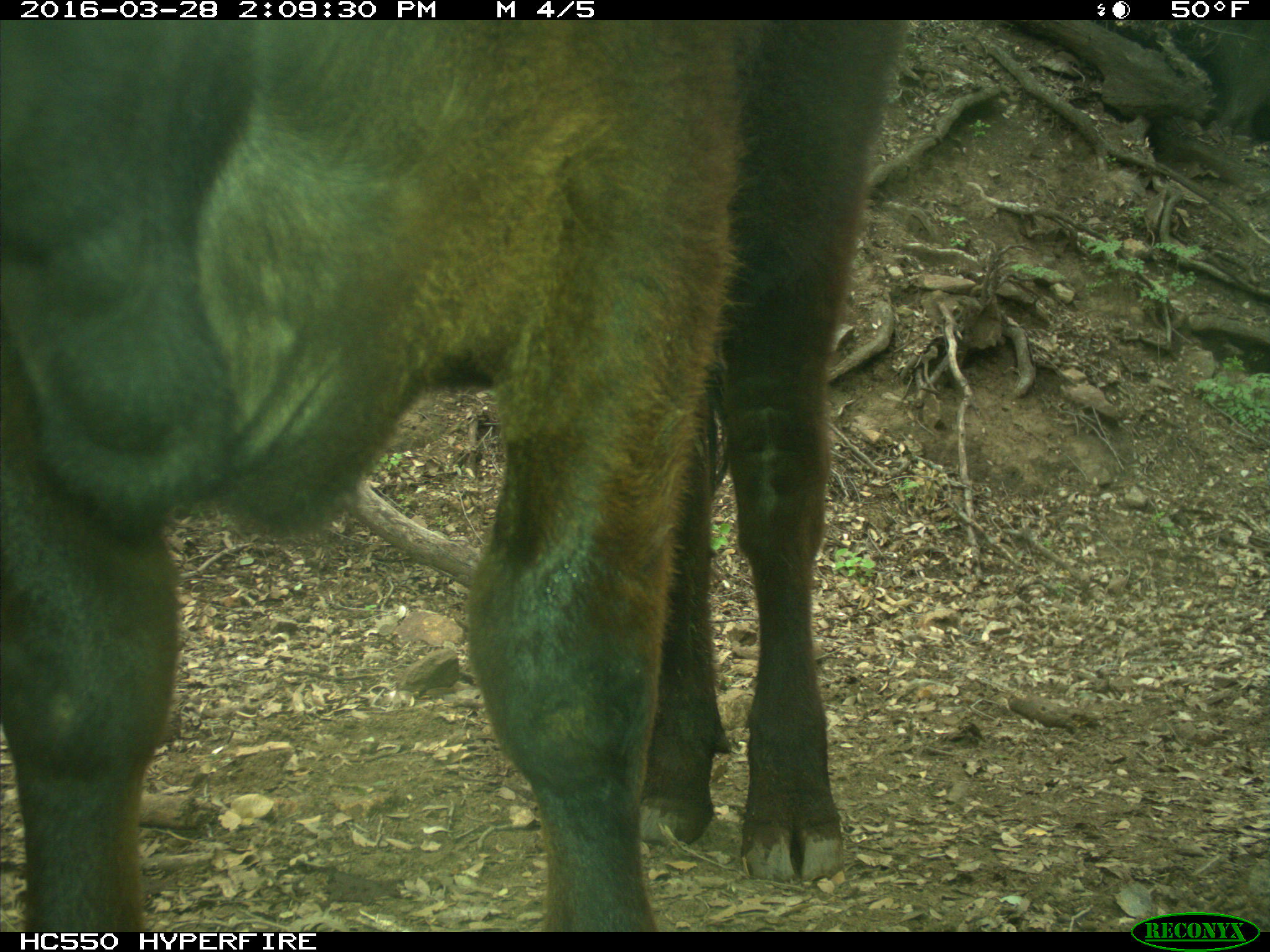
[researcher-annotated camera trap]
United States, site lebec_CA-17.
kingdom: Animalia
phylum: Chordata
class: Mammalia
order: Artiodactyla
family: Bovidae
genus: Bos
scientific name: Bos taurus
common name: domestic cow